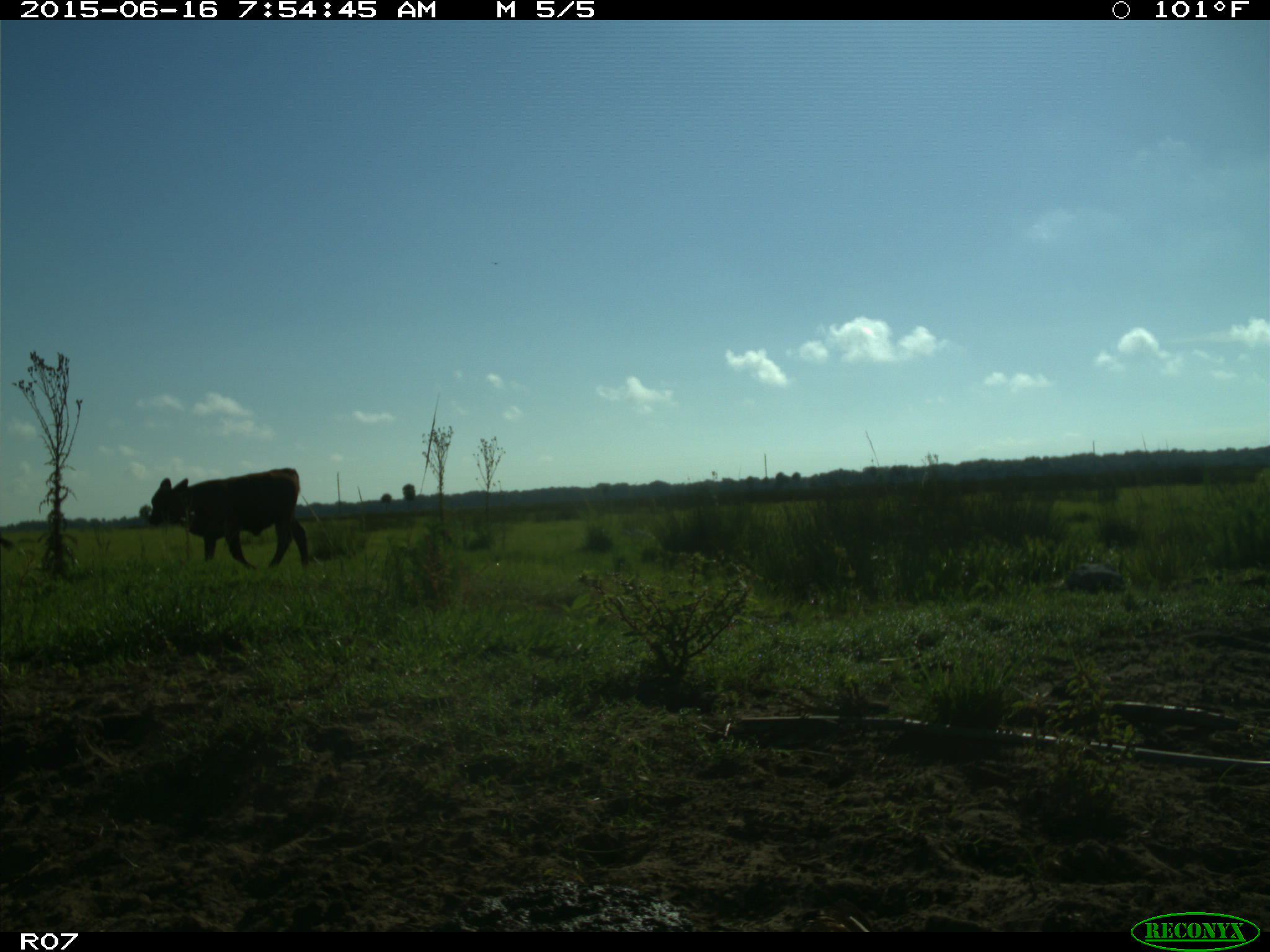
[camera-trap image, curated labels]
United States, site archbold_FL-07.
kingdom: Animalia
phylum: Chordata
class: Mammalia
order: Artiodactyla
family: Bovidae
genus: Bos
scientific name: Bos taurus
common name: domestic cow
Bos taurus (domestic cow).